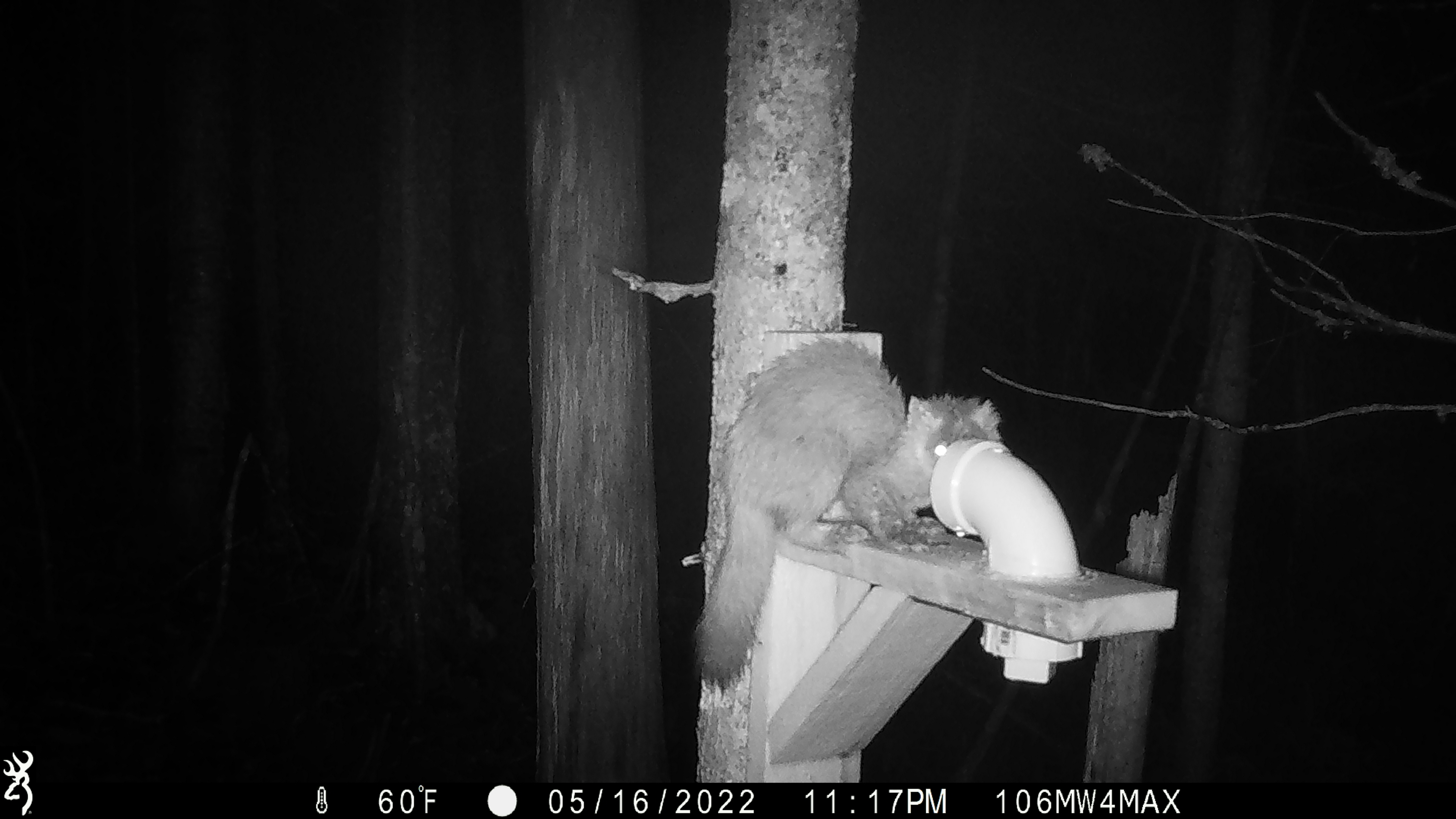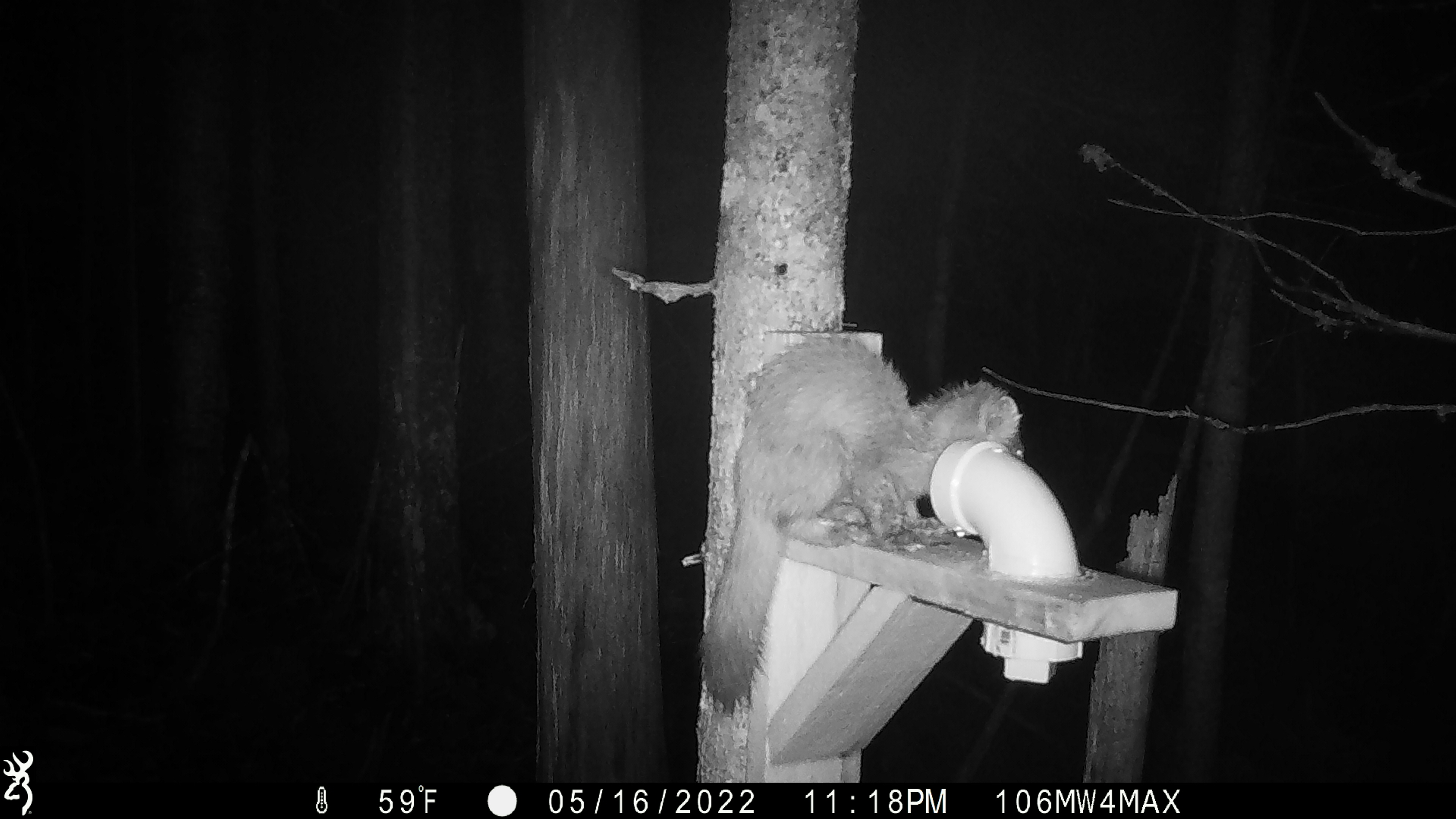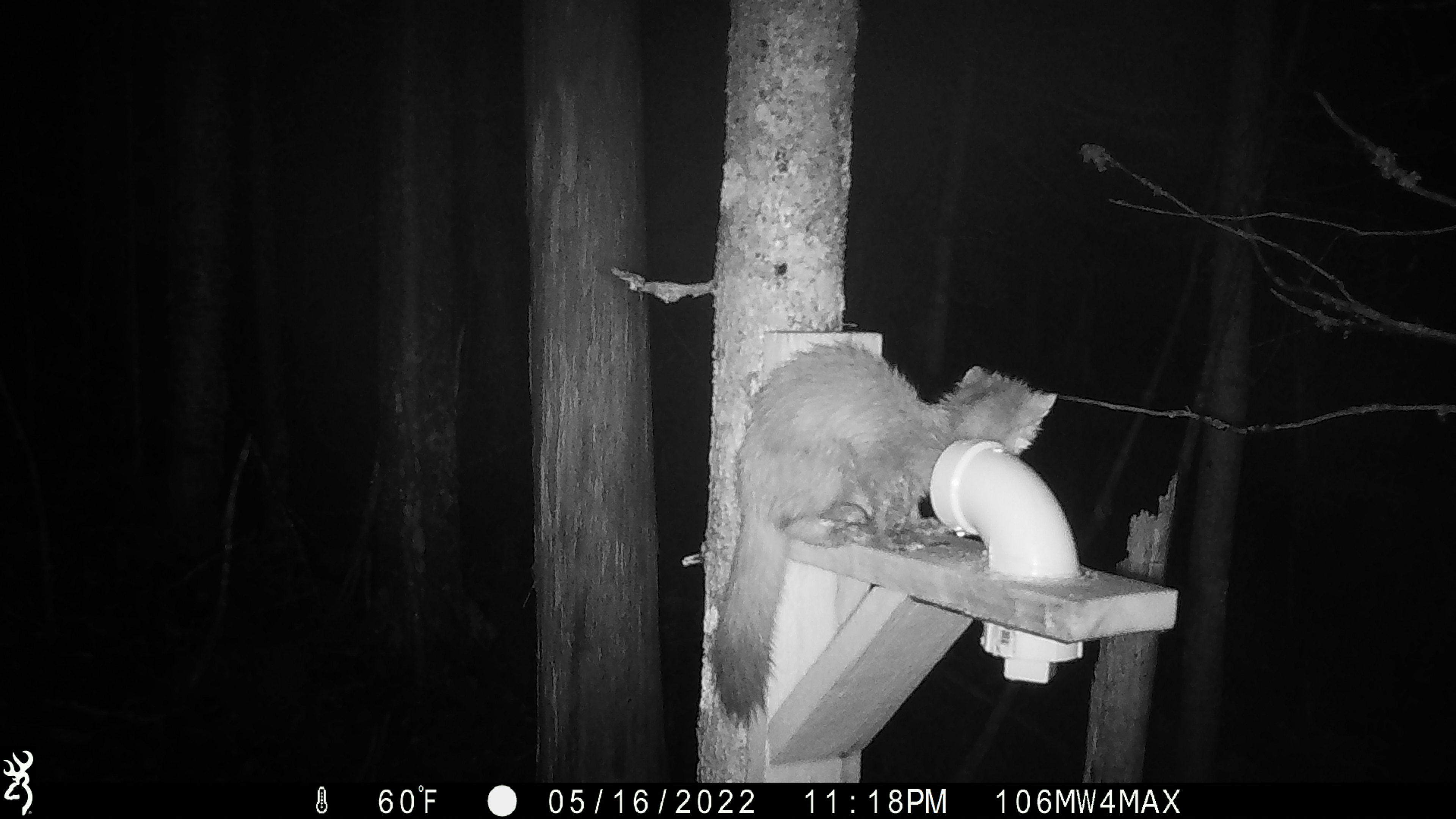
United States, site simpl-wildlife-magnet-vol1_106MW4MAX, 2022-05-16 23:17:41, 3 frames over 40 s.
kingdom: Animalia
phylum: Chordata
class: Mammalia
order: Carnivora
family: Mustelidae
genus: Martes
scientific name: Martes americana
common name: american marten